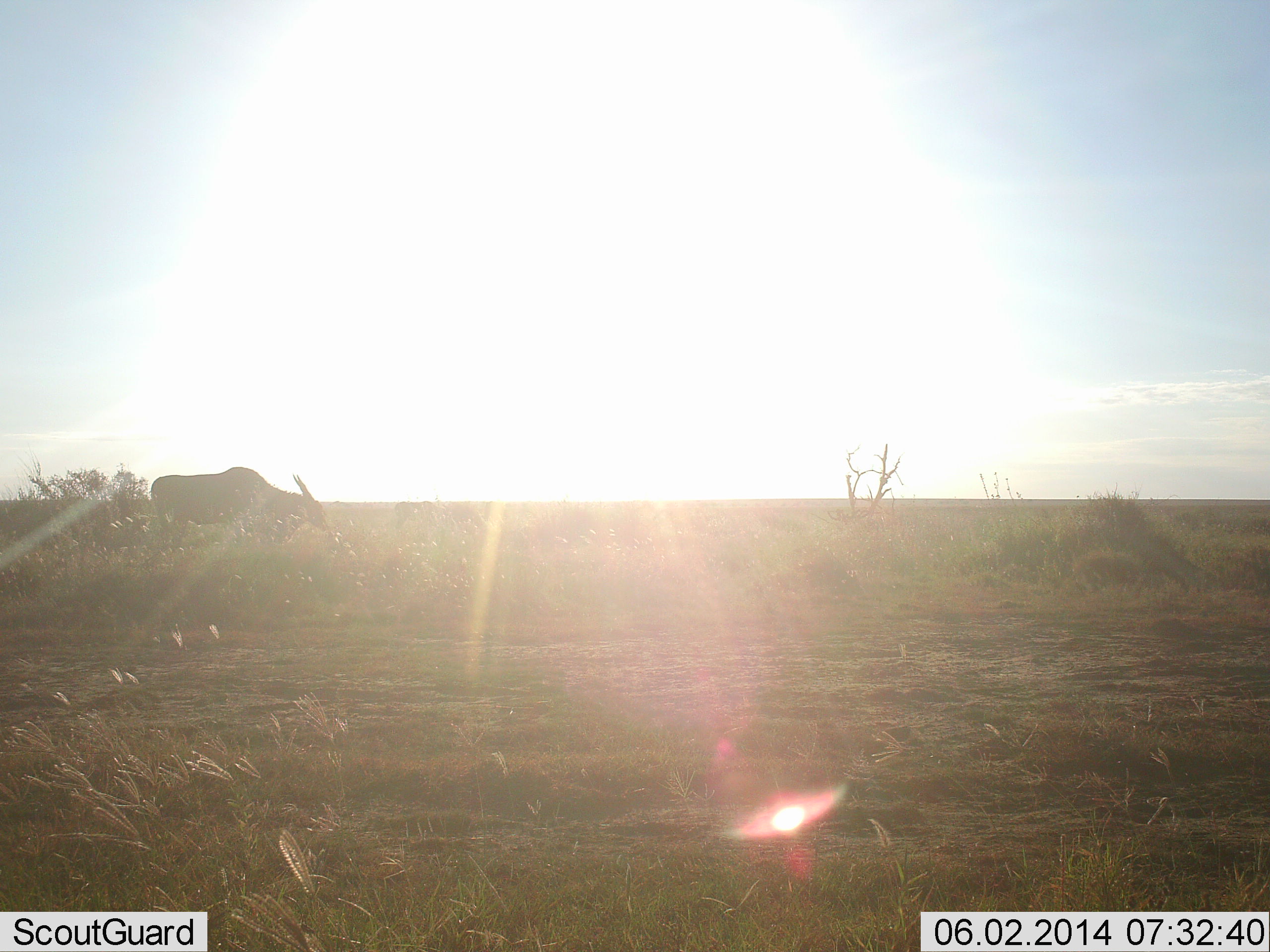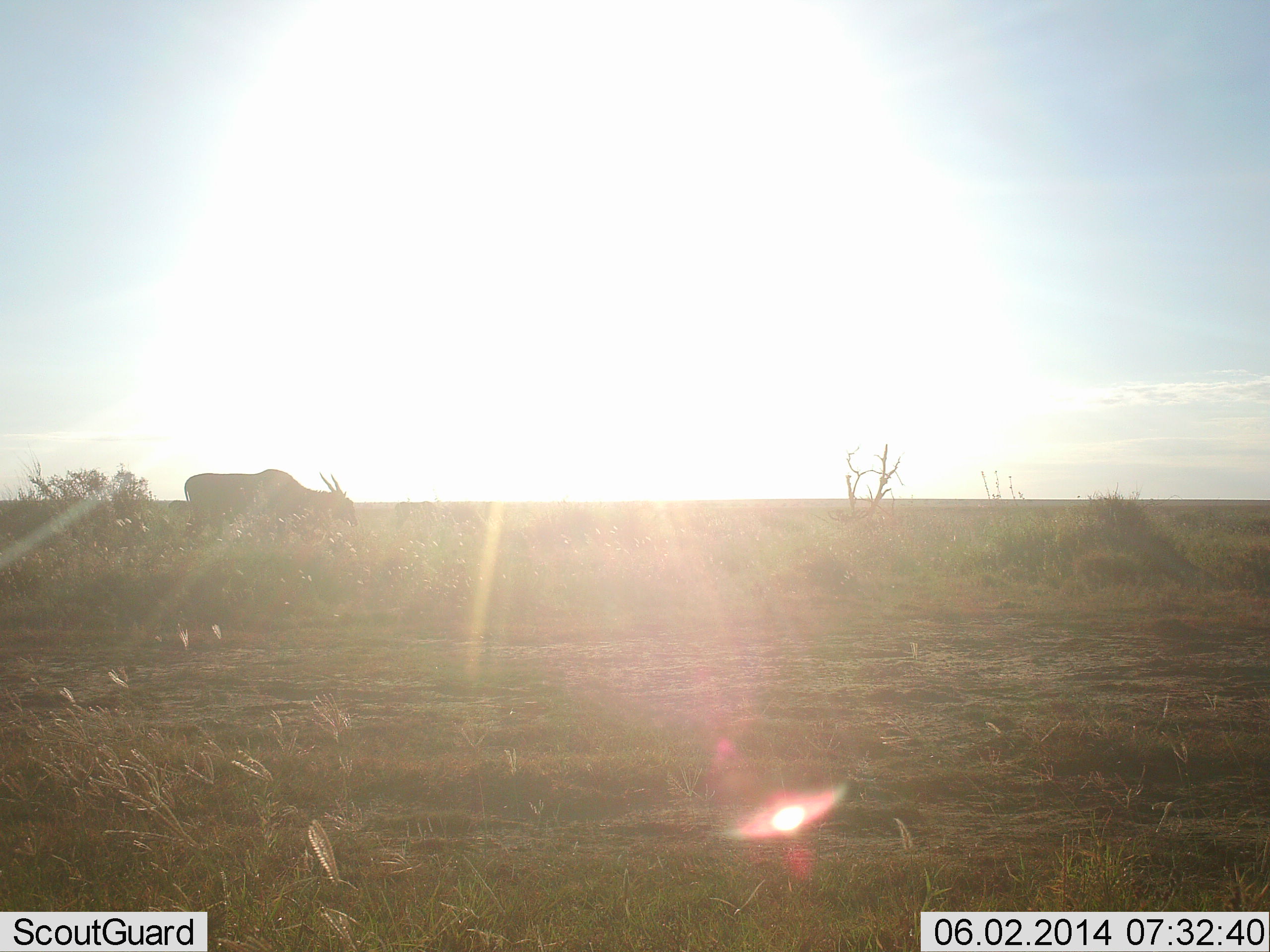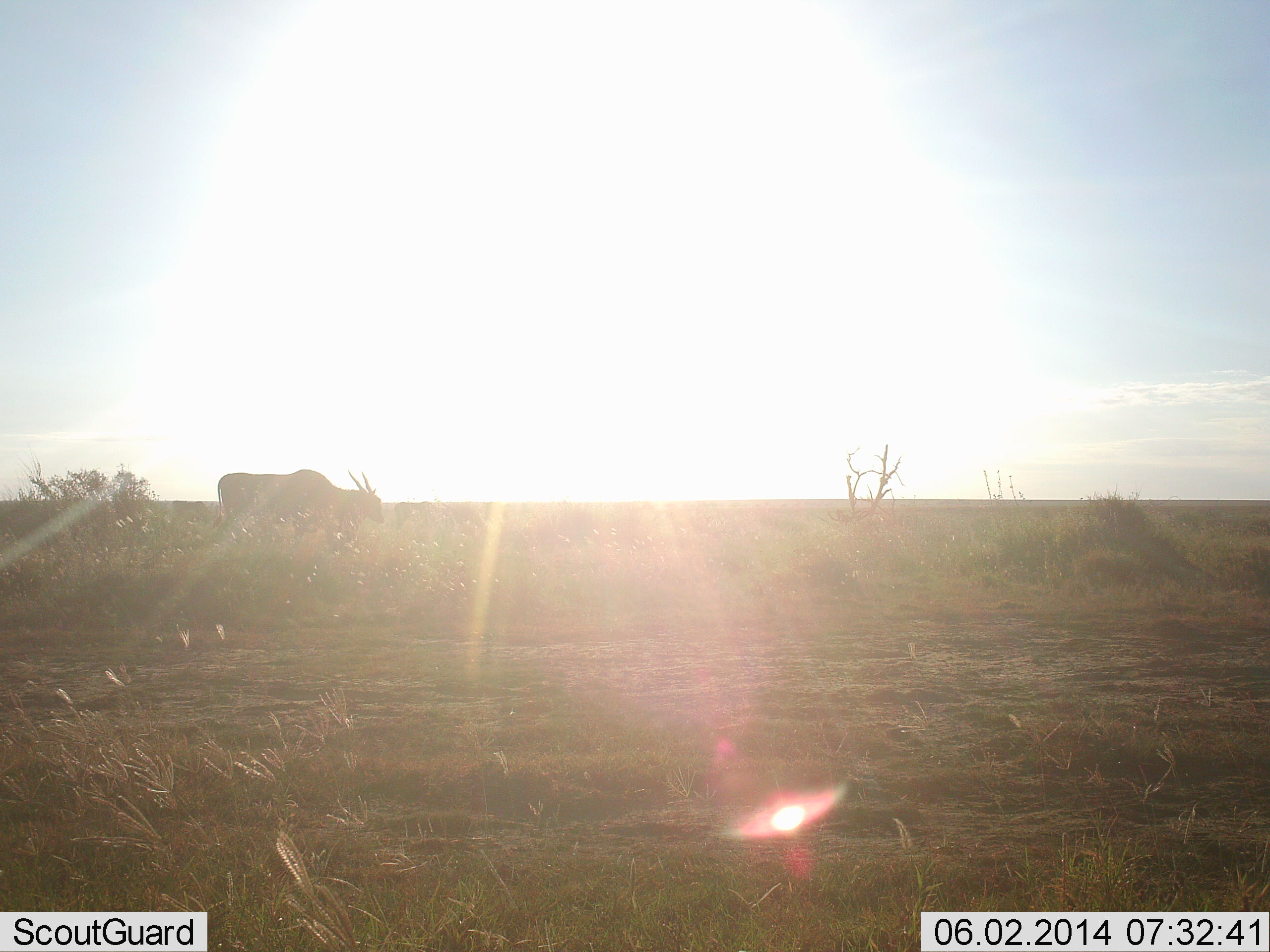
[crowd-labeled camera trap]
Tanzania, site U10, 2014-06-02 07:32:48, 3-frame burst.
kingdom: Animalia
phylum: Chordata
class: Mammalia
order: Artiodactyla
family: Bovidae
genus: Tragelaphus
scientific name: Tragelaphus oryx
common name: eland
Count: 1.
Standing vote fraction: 10%.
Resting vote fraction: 0%.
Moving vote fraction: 80%.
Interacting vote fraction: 0%.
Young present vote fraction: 0%.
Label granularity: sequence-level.